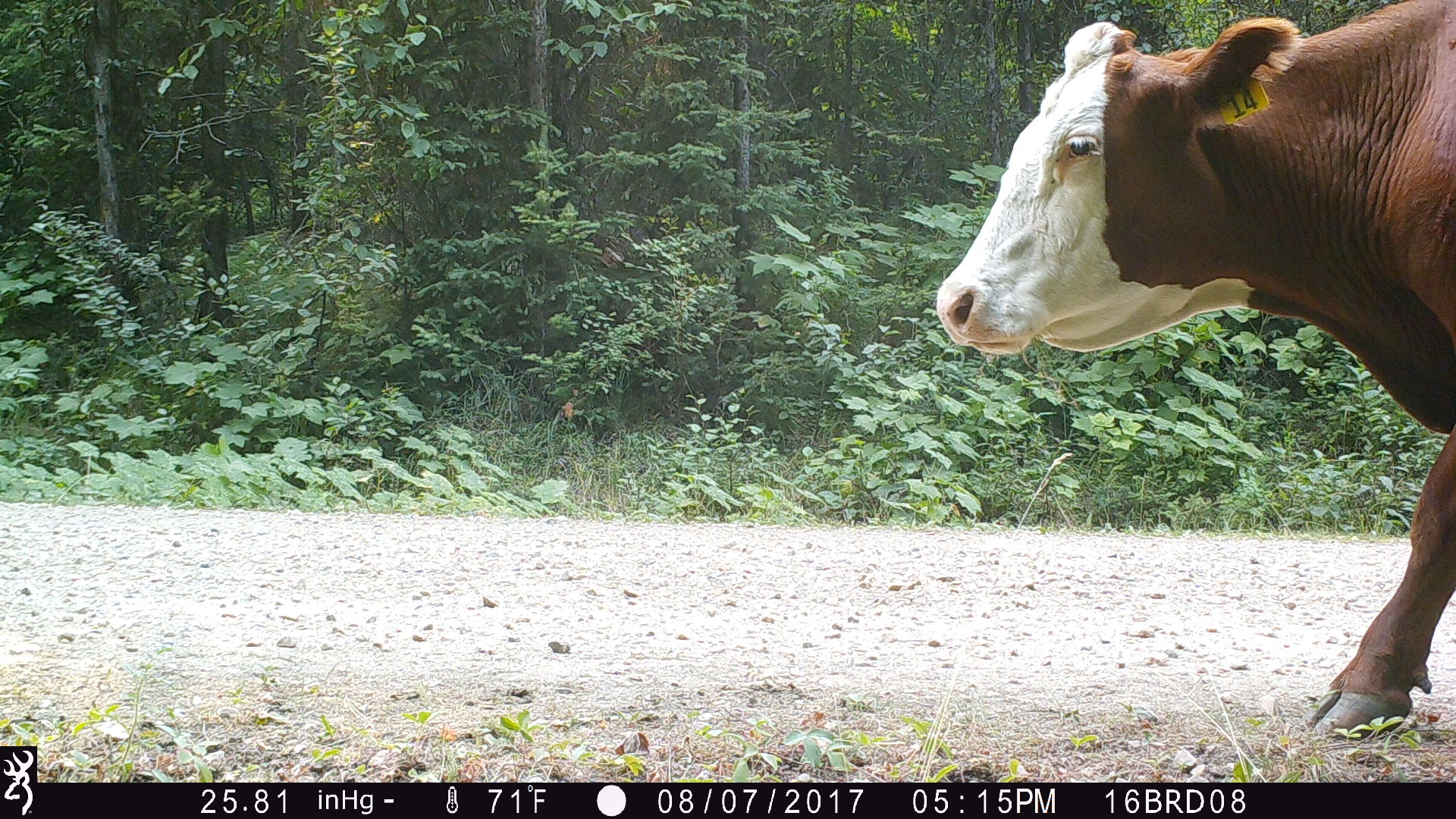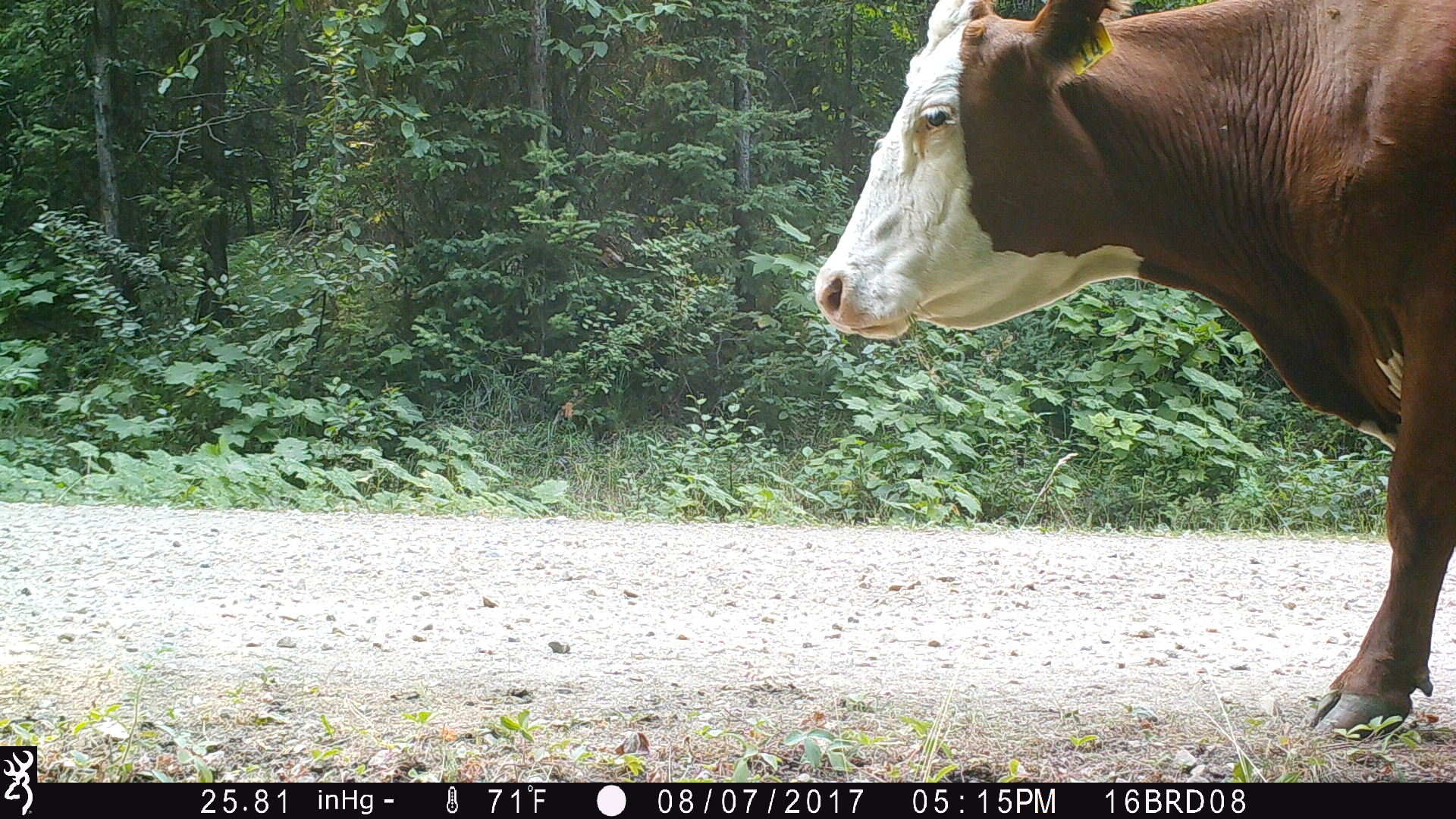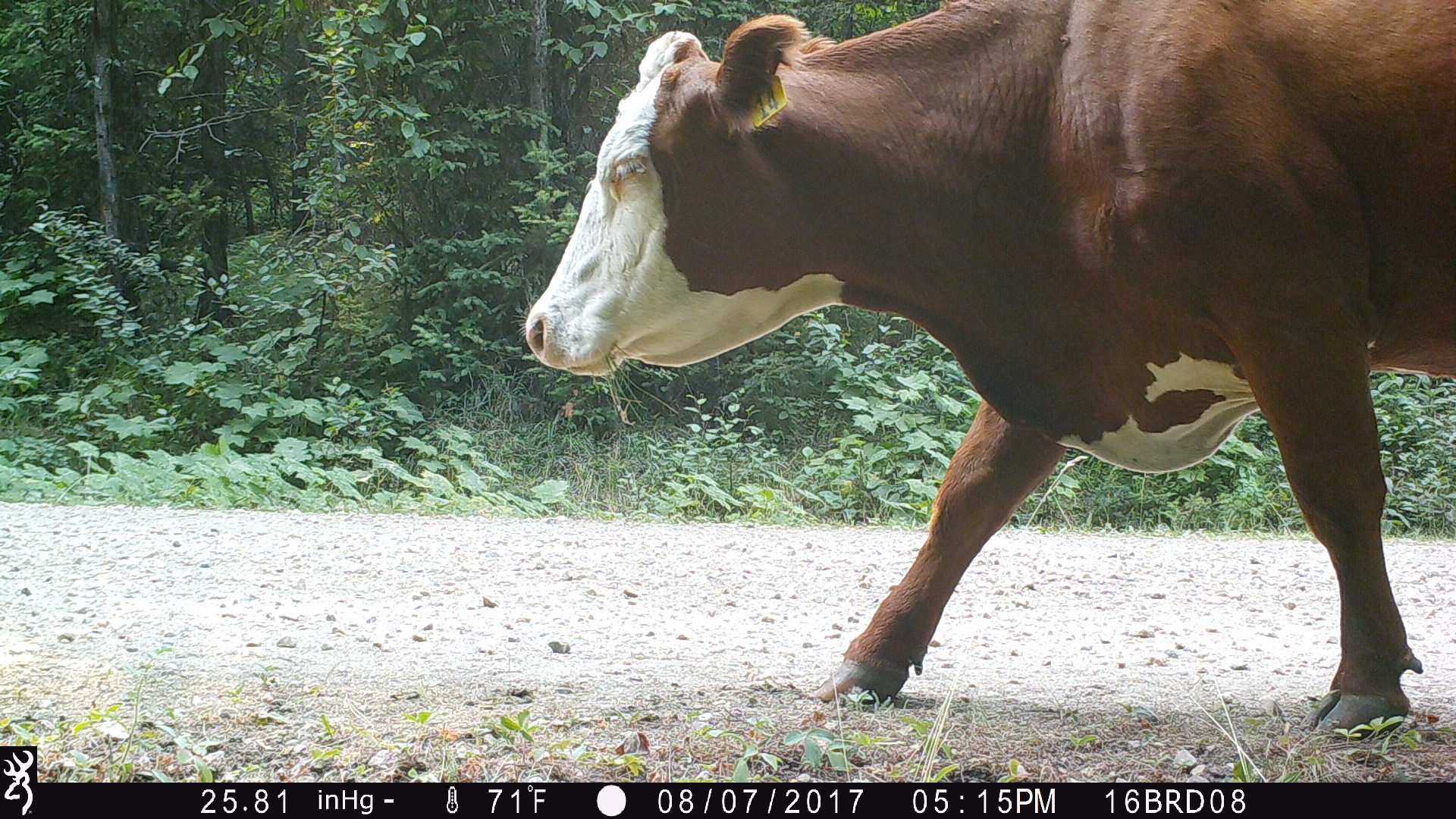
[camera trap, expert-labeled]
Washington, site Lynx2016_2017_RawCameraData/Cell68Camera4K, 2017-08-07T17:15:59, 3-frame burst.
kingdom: Animalia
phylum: Chordata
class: Mammalia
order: Artiodactyla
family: Bovidae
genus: Bos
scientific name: Bos taurus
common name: domestic cattle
Domestic cattle (Bos taurus). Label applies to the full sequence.